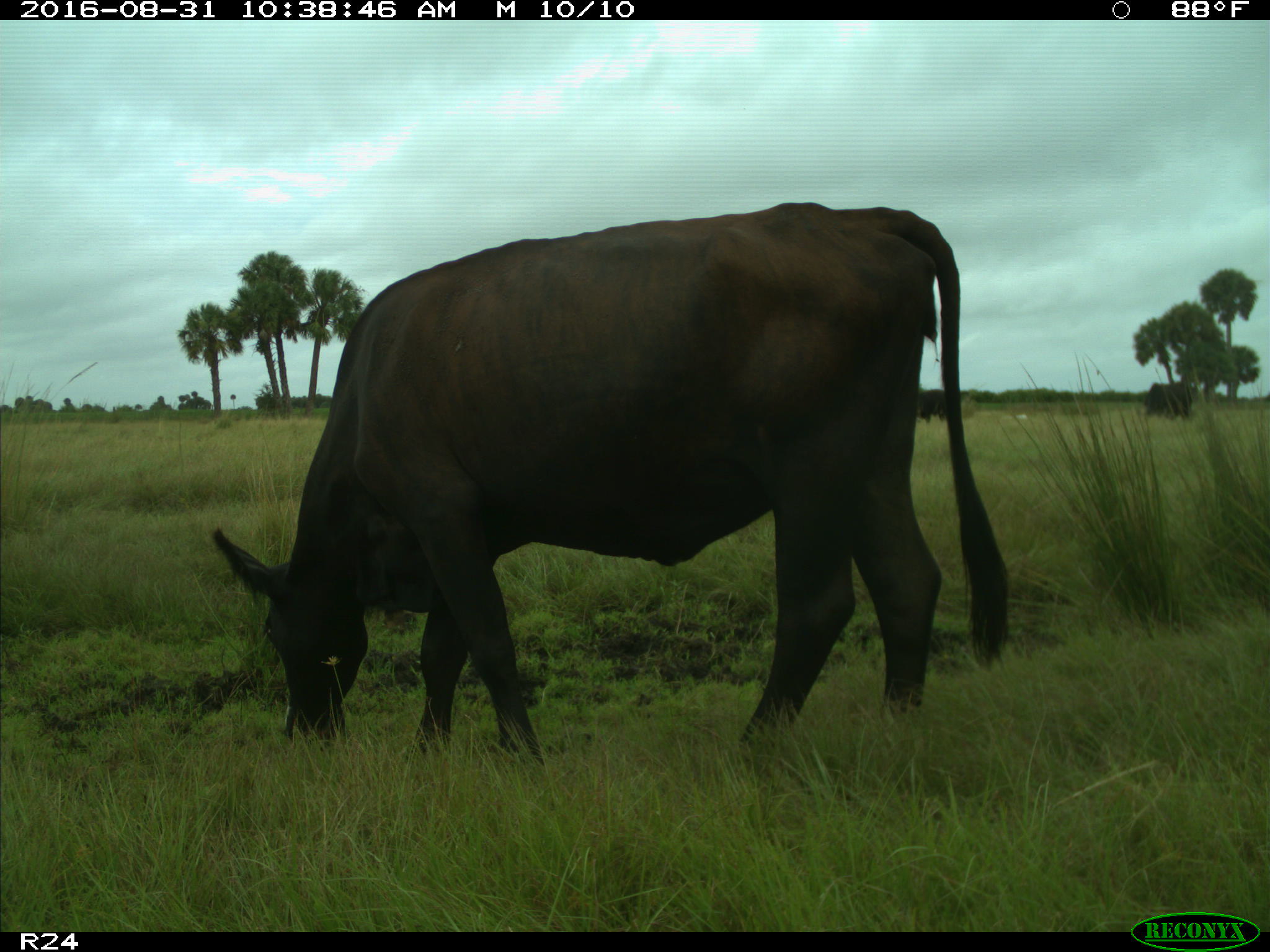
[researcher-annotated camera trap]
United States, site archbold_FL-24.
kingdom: Animalia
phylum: Chordata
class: Mammalia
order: Artiodactyla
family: Bovidae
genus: Bos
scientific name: Bos taurus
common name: domestic cow